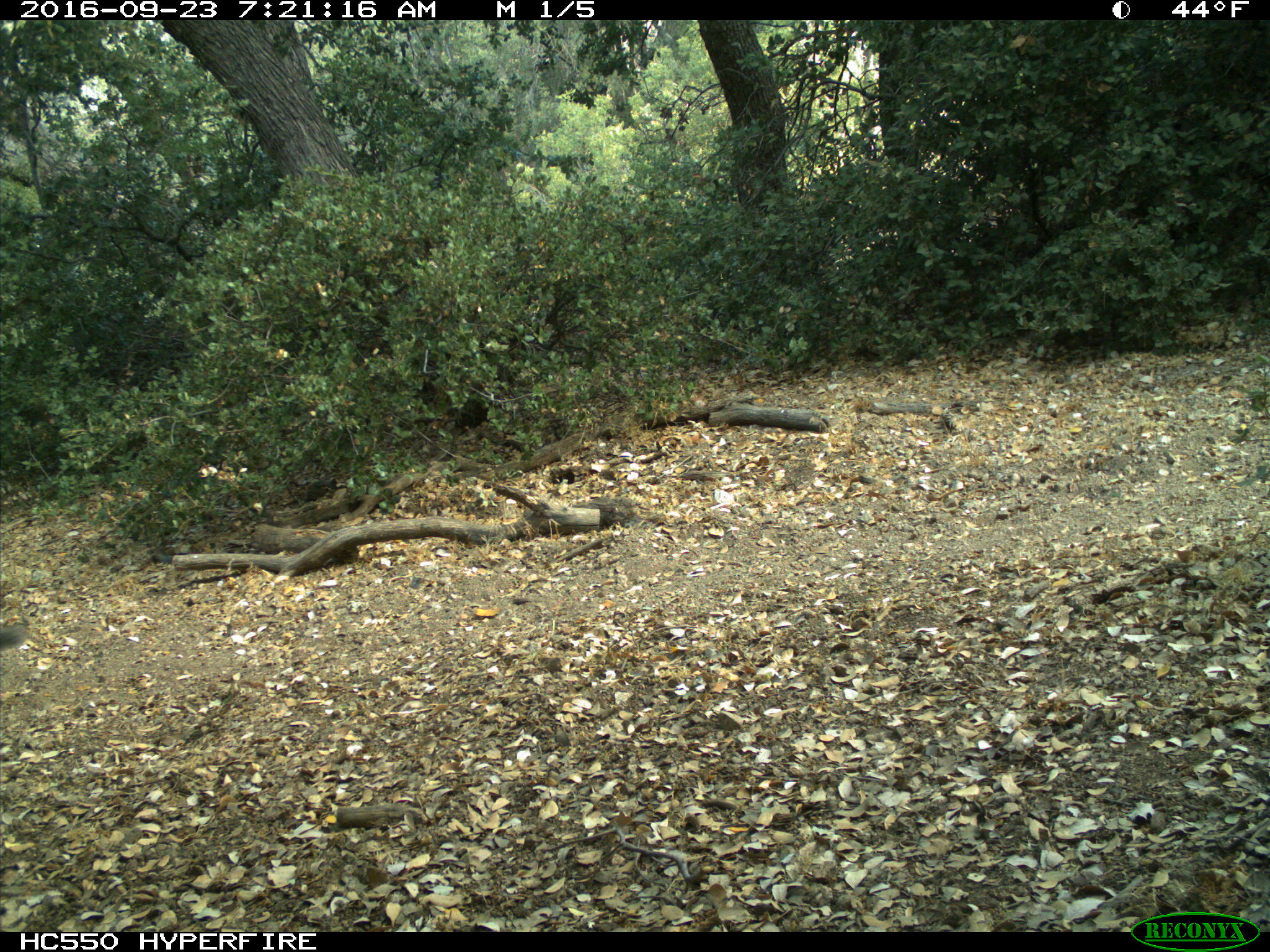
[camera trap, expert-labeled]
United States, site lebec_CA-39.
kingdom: Animalia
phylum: Chordata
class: Mammalia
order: Rodentia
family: Sciuridae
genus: Sciurus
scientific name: Sciurus carolinensis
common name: eastern gray squirrel